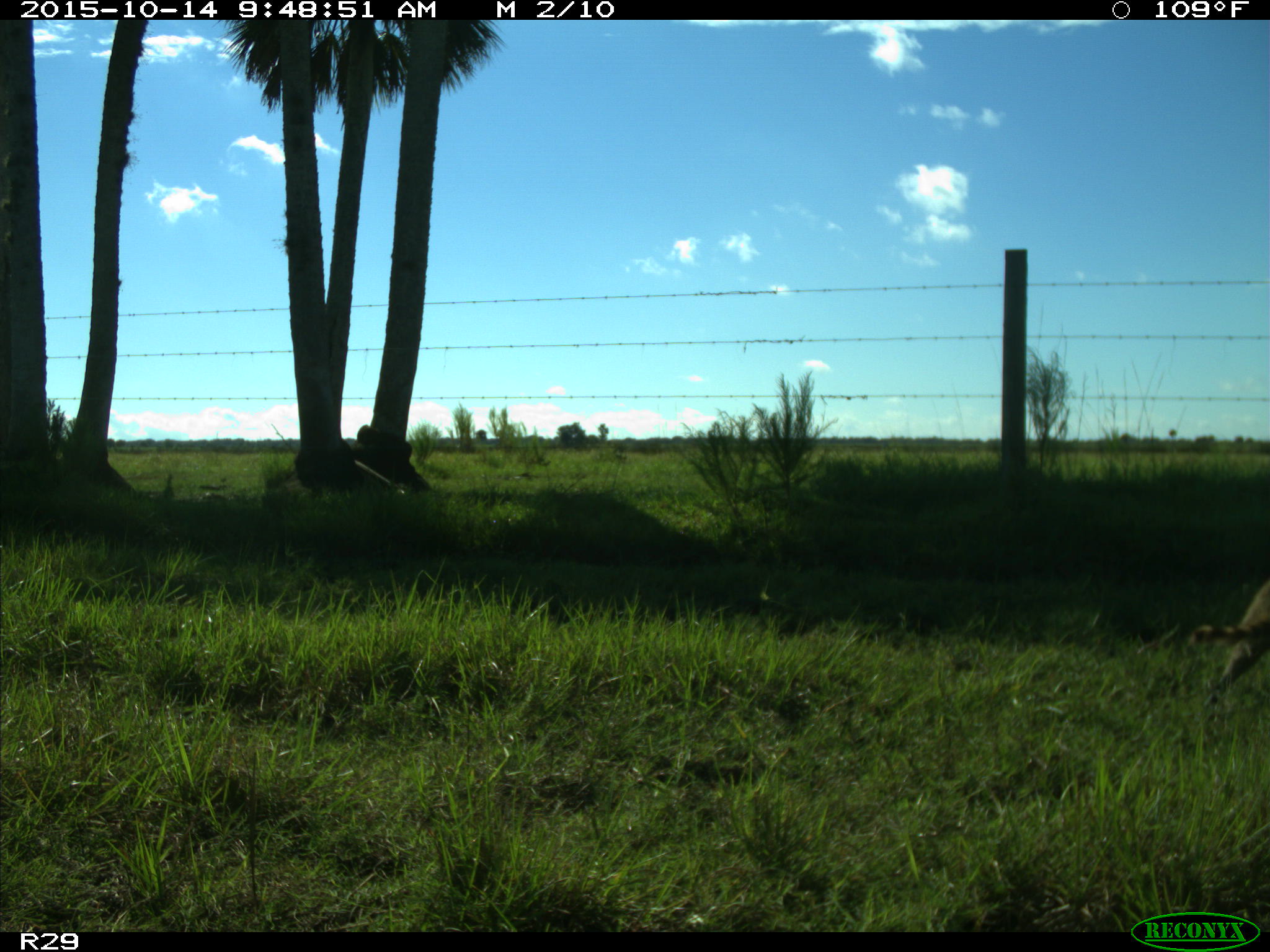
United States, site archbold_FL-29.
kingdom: Animalia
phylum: Chordata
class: Mammalia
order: Carnivora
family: Procyonidae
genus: Procyon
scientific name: Procyon lotor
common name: common raccoon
Procyon lotor (common raccoon).